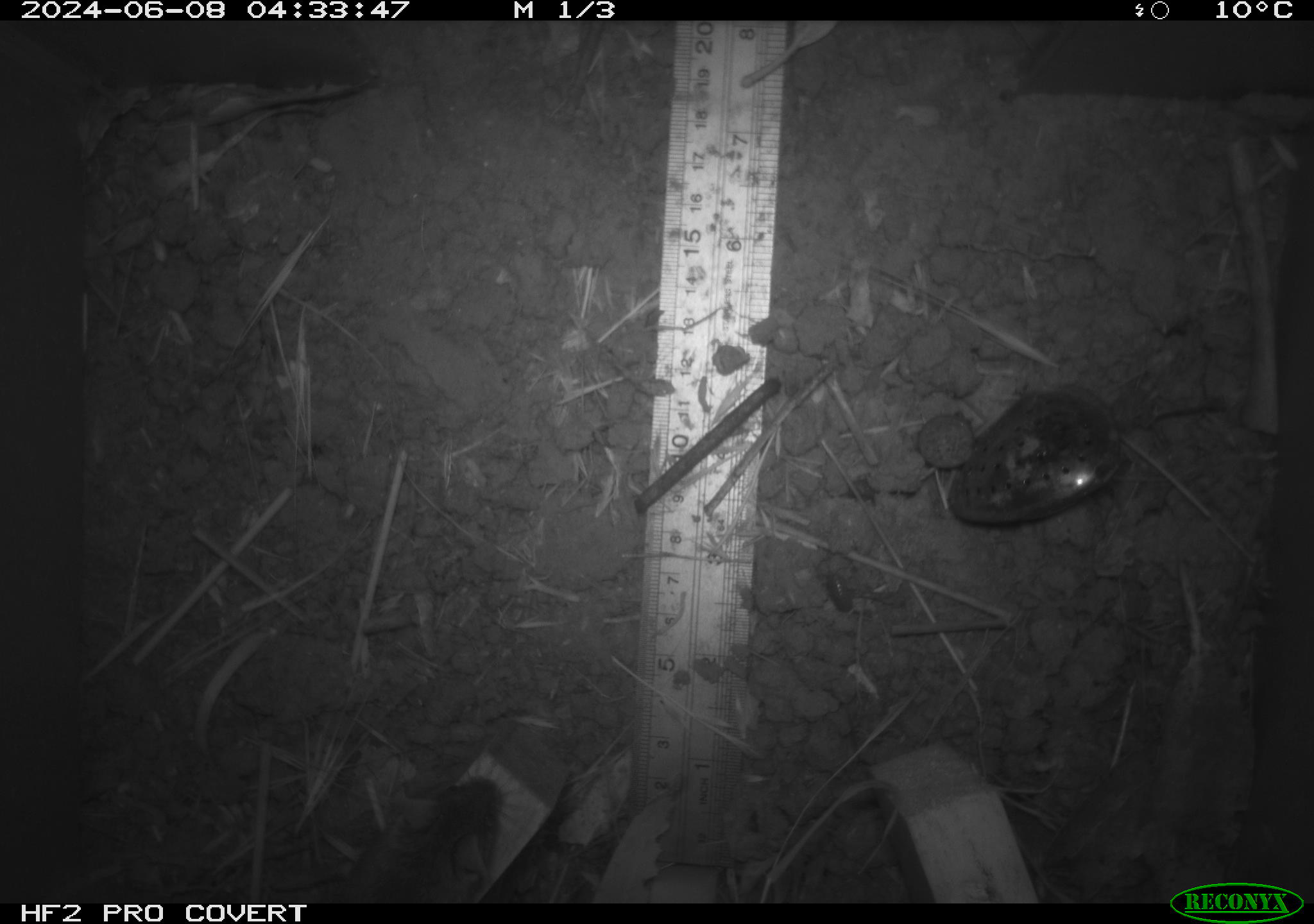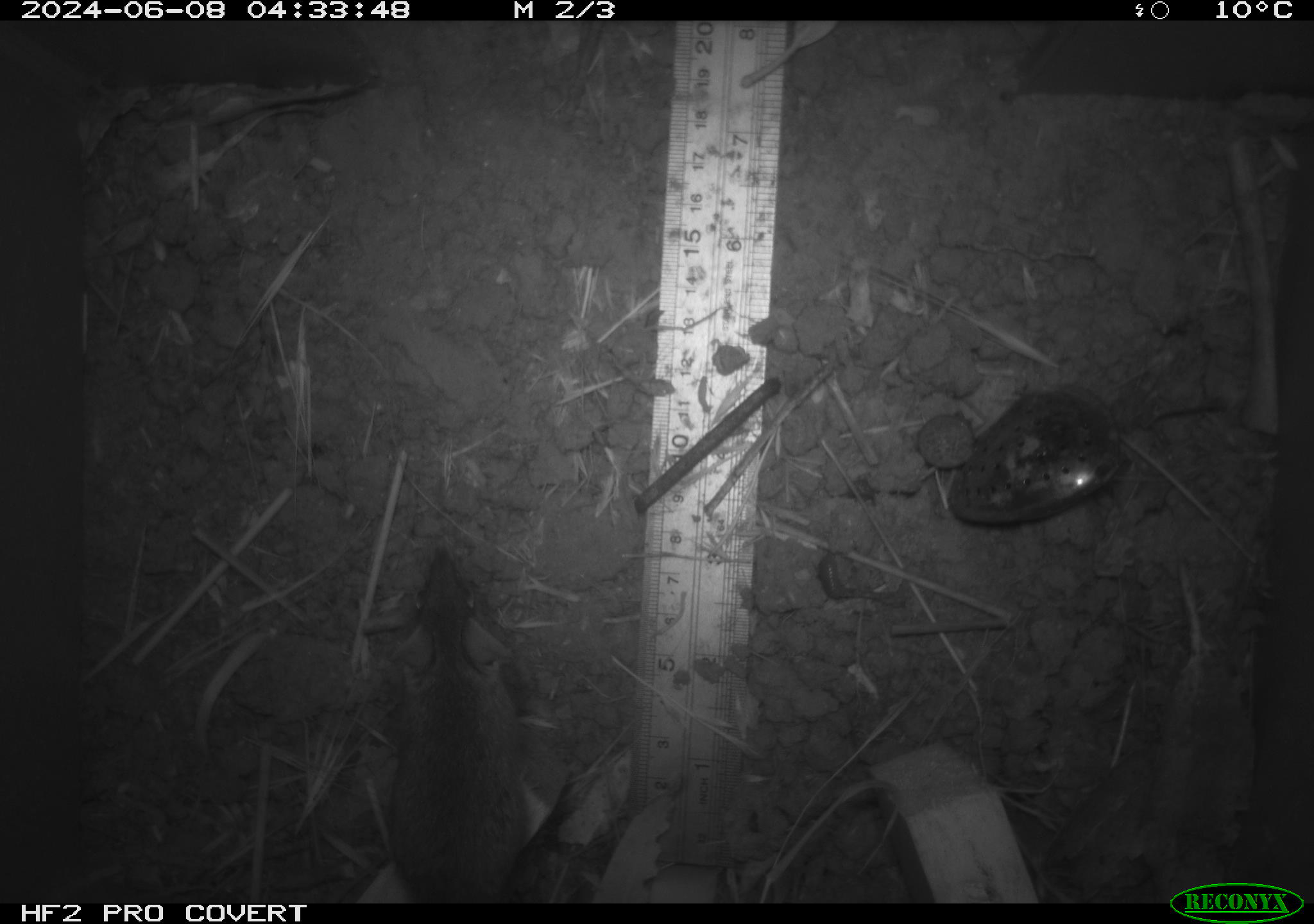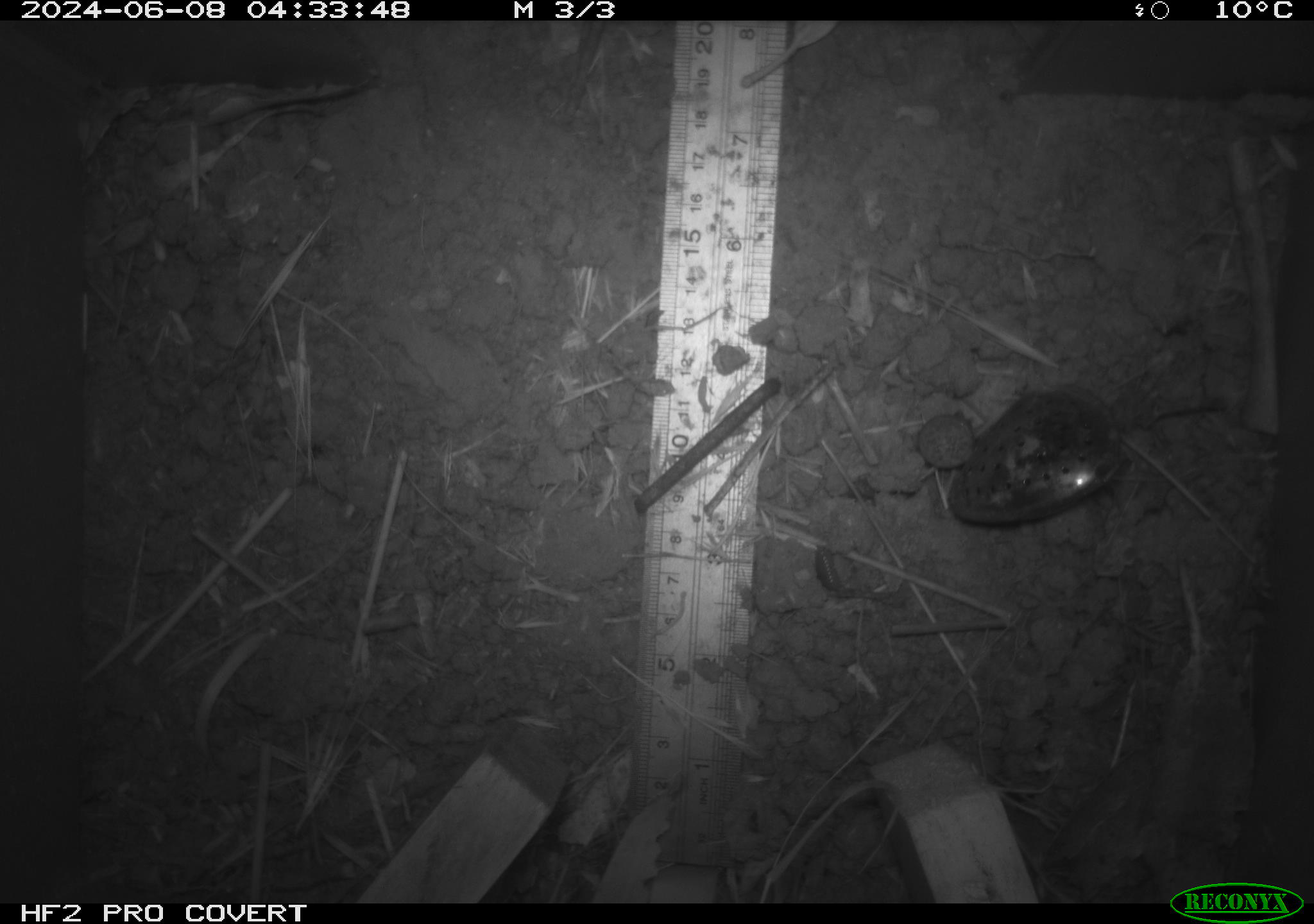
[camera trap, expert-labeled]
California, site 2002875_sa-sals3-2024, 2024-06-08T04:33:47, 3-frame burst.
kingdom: Animalia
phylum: Chordata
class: Mammalia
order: Rodentia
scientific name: Rodentia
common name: rodent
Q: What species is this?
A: Rodent (Rodentia).